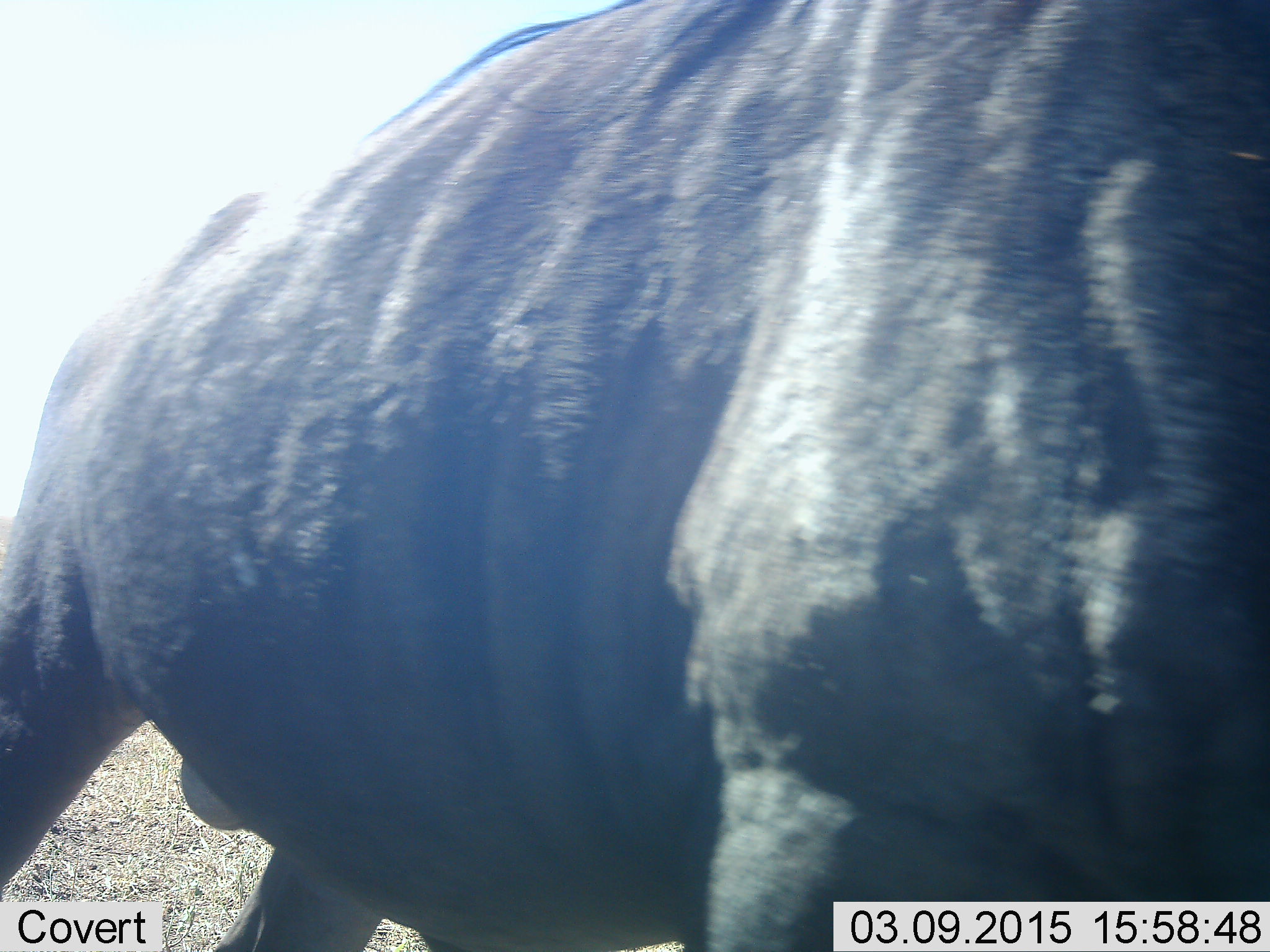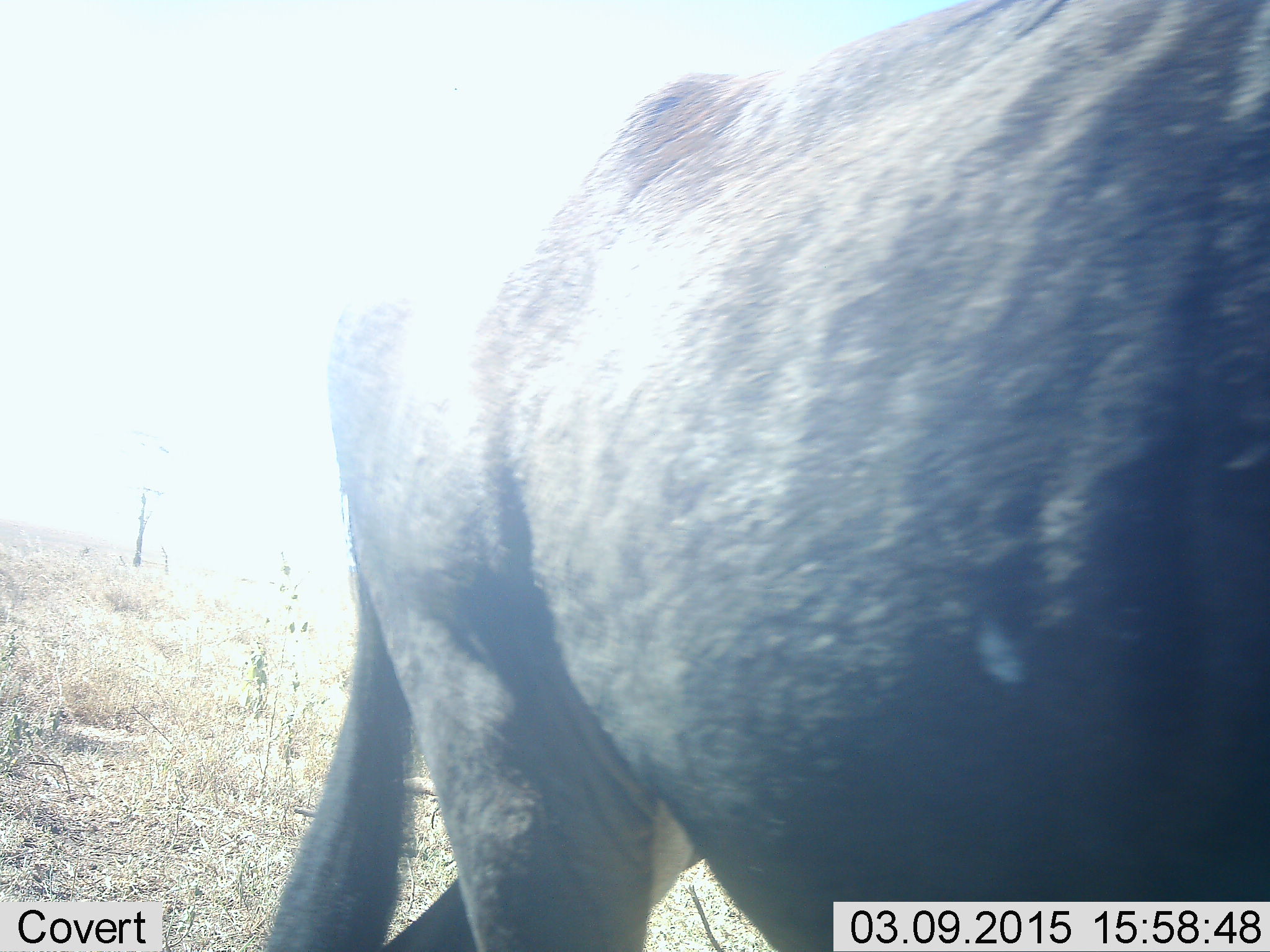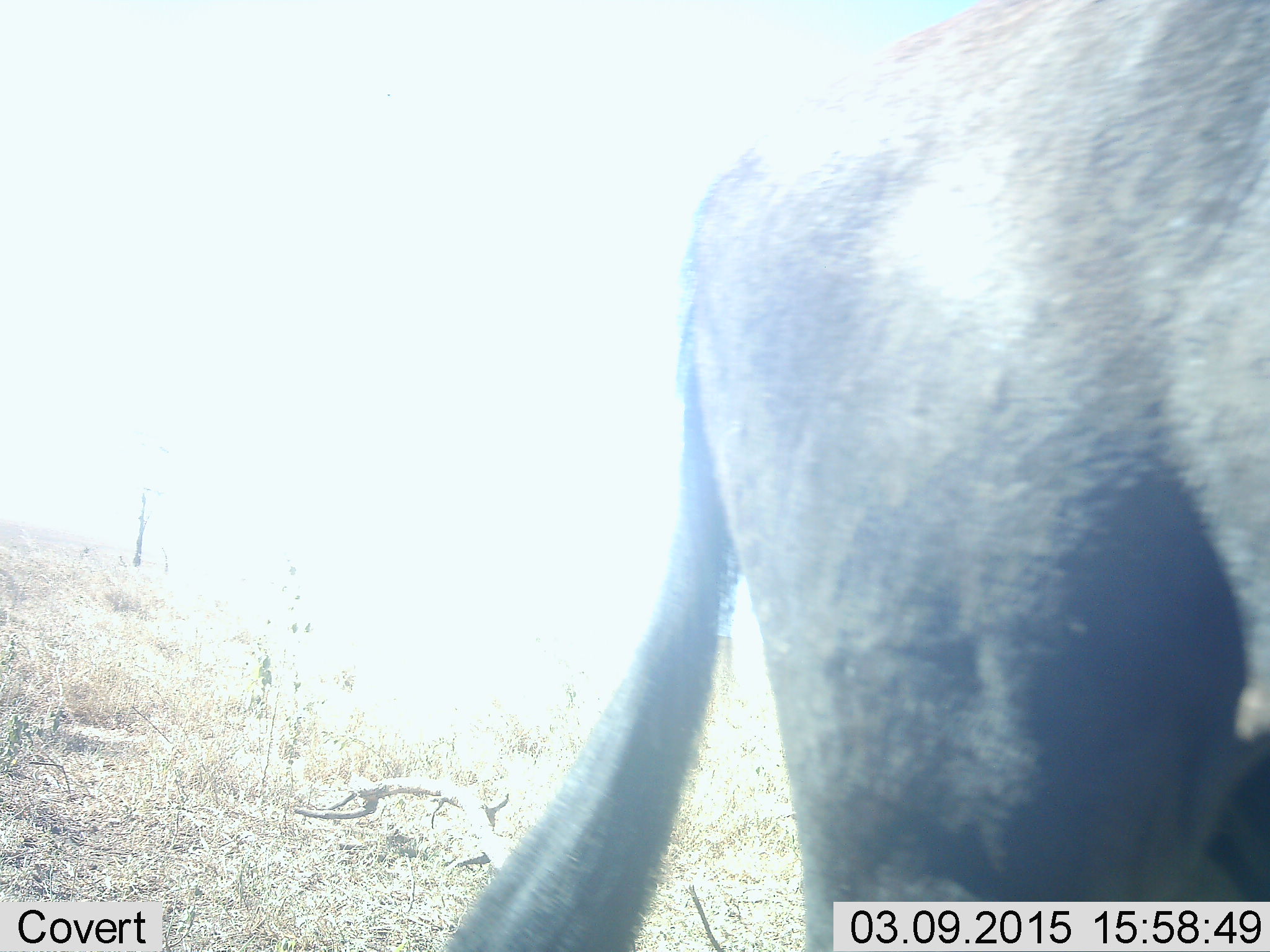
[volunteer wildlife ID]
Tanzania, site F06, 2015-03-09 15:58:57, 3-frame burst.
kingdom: Animalia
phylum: Chordata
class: Mammalia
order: Artiodactyla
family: Bovidae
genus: Connochaetes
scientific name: Connochaetes taurinus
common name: blue wildebeest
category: wildebeest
Wildebeest (blue wildebeest) (Connochaetes taurinus), count 1. Behavior (volunteer vote fractions): standing 30%, resting 0%, moving 70%, interacting 0%. Young present (vote fraction): 0%. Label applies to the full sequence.